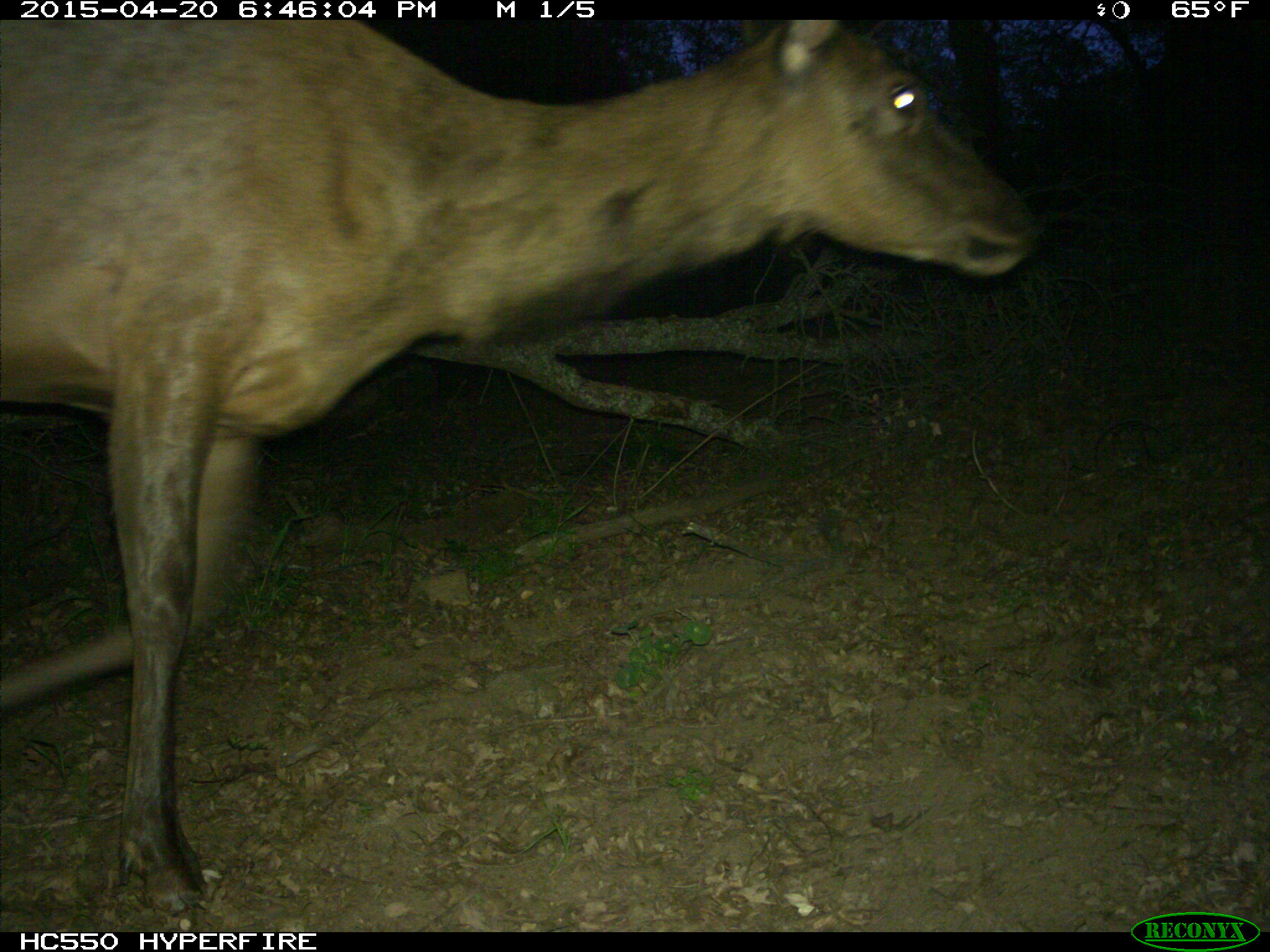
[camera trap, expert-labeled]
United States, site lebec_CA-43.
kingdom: Animalia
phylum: Chordata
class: Mammalia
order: Artiodactyla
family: Cervidae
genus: Cervus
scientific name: Cervus canadensis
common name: elk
Cervus canadensis (elk).